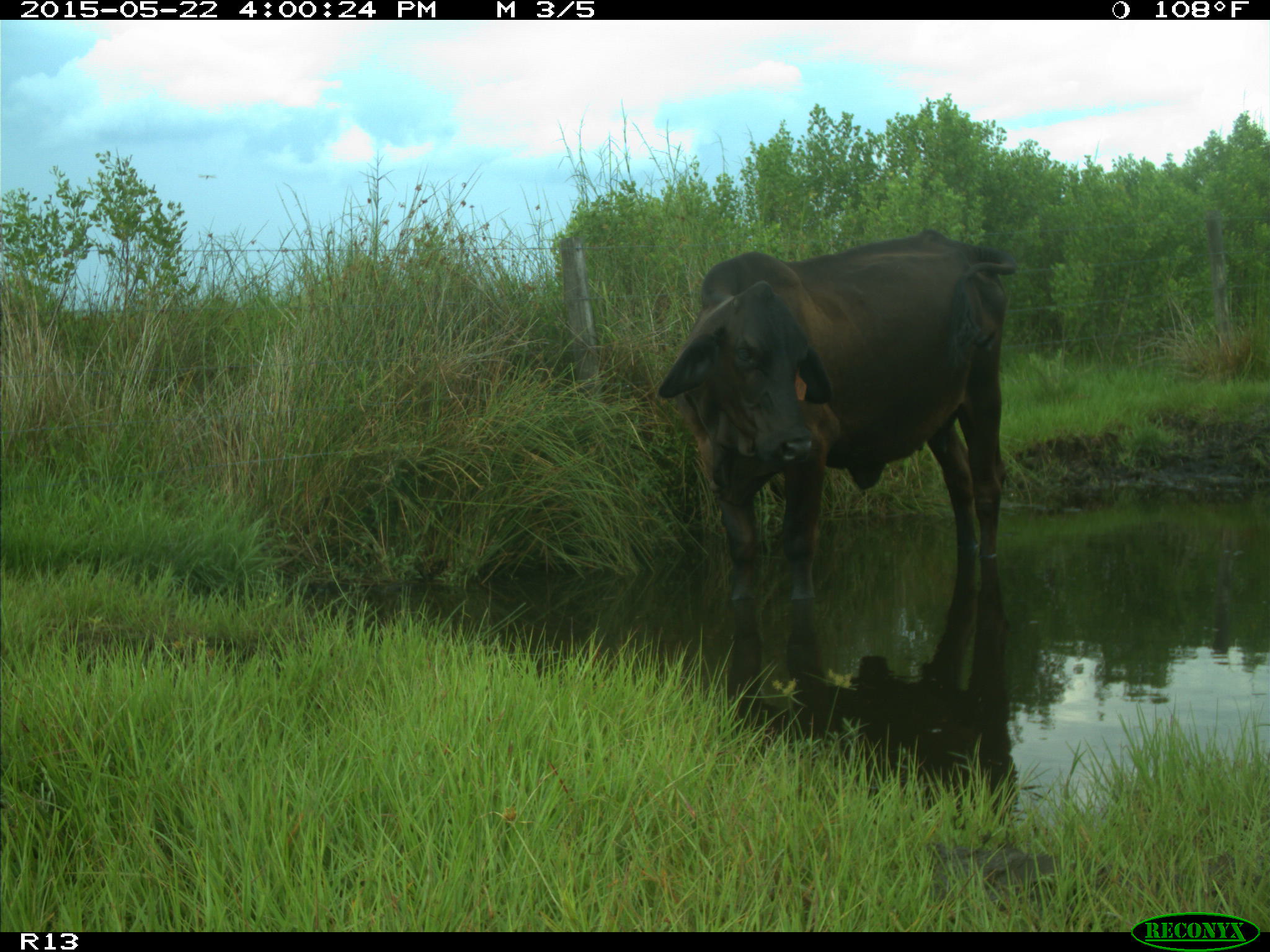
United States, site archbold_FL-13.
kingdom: Animalia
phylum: Chordata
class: Mammalia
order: Artiodactyla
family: Bovidae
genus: Bos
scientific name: Bos taurus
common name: domestic cow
Bos taurus (domestic cow).